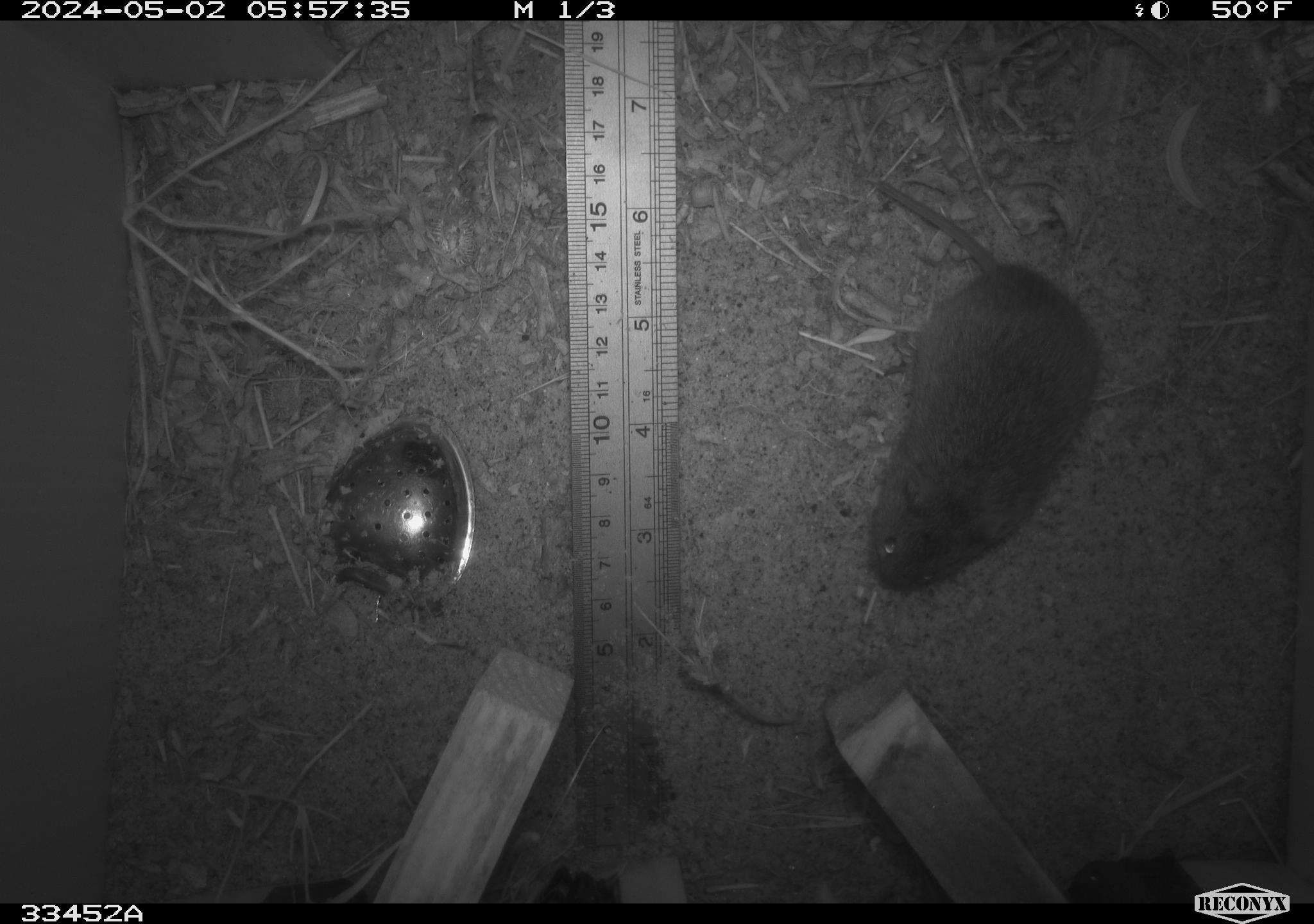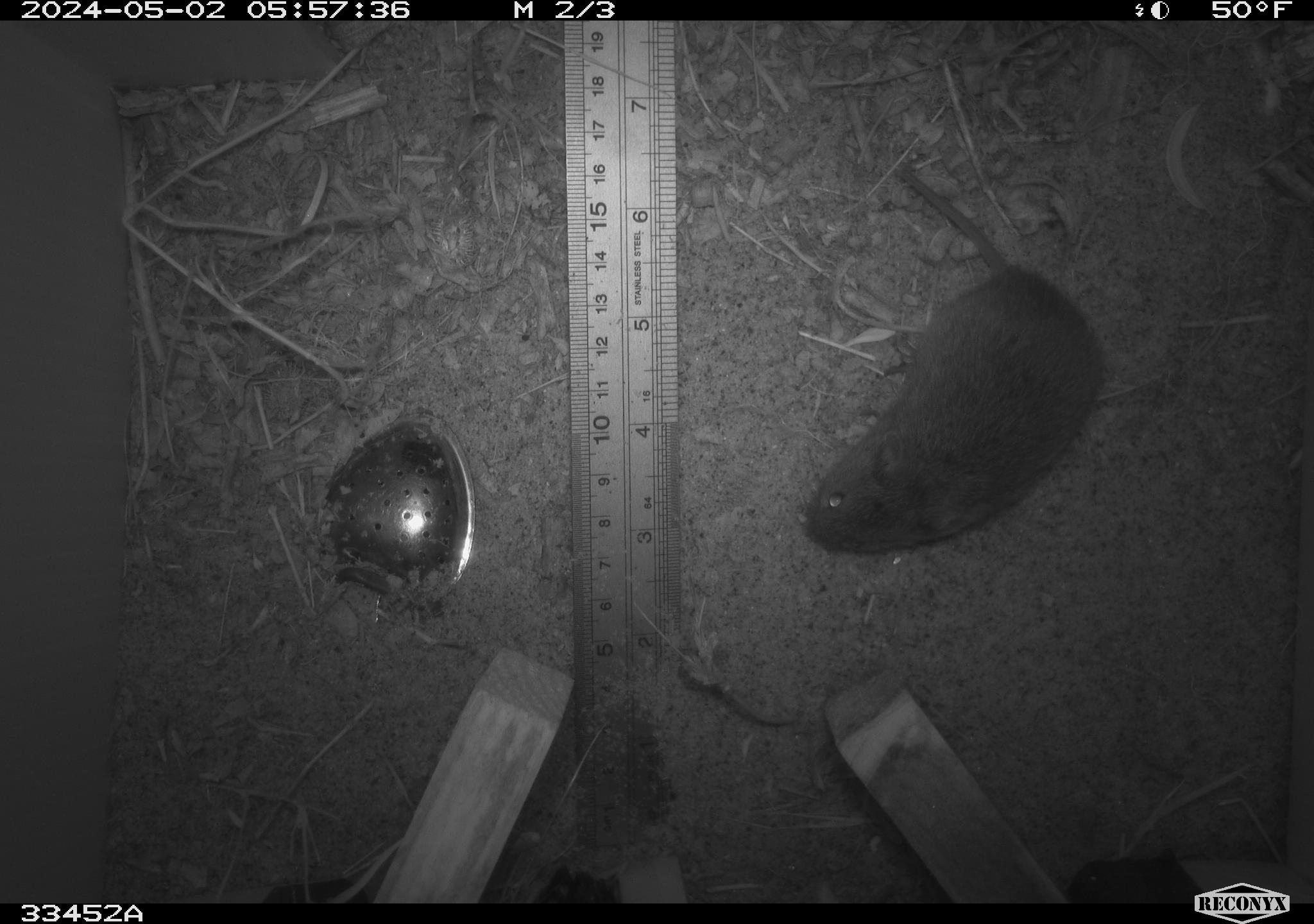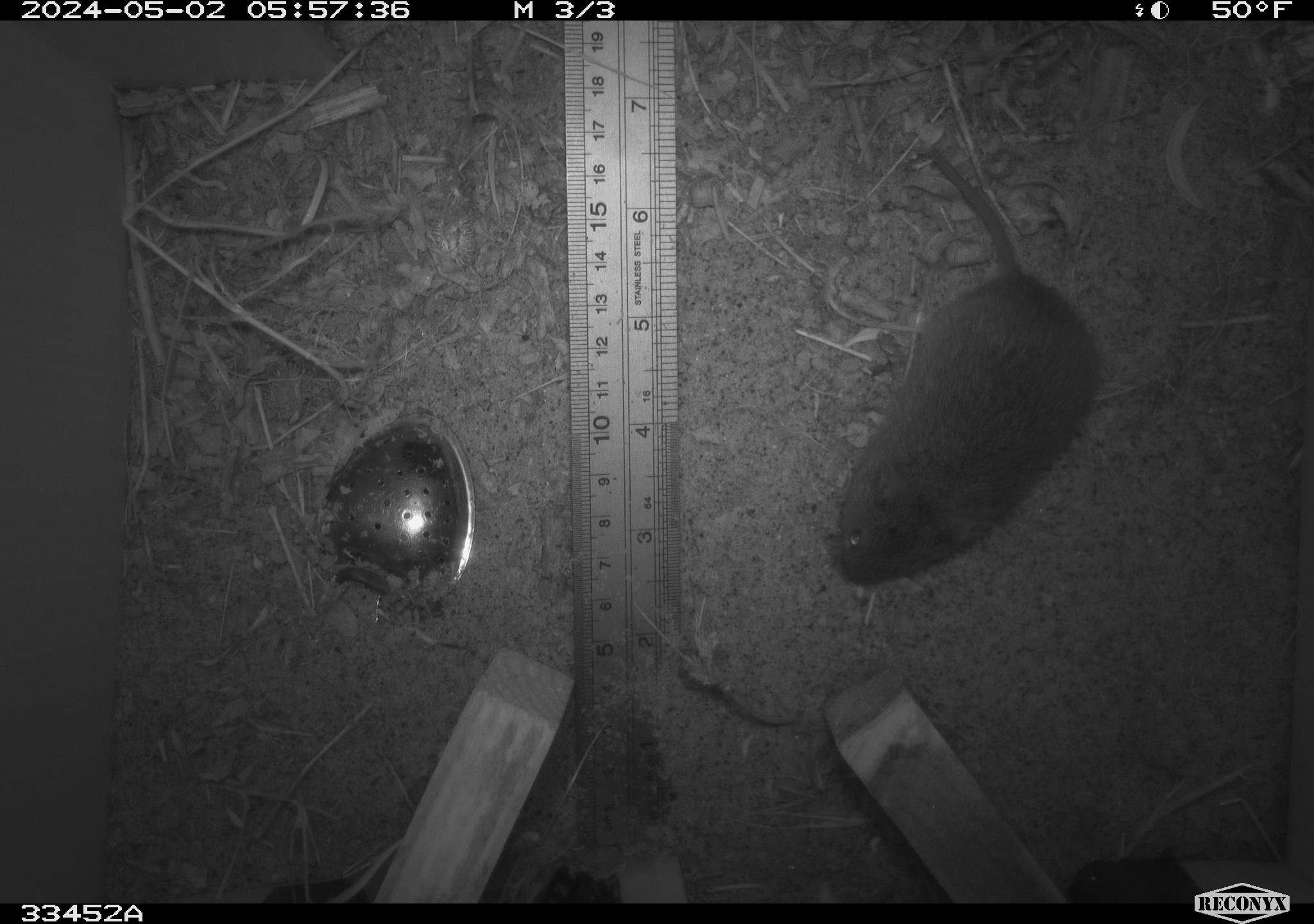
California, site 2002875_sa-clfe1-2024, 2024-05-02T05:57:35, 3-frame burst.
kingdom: Animalia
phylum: Chordata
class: Mammalia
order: Rodentia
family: Cricetidae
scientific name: Arvicolinae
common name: voles, lemmings, and muskrats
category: arvicolinae subfamily